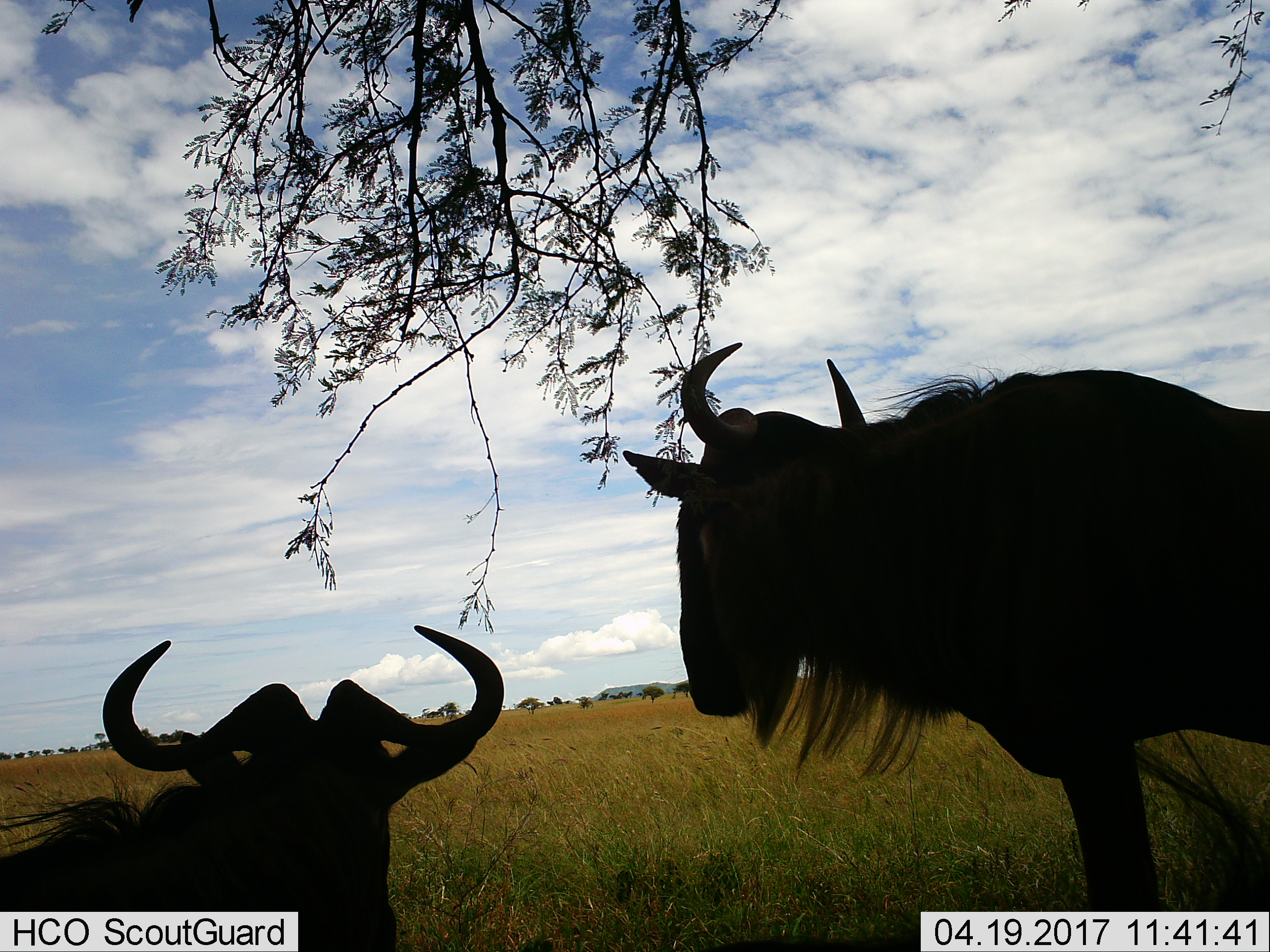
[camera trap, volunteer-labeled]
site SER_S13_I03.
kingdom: Animalia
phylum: Chordata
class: Mammalia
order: Artiodactyla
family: Bovidae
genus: Connochaetes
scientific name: Connochaetes taurinus taurinus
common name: blue wildebeest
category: wildebeestblue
Wildebeestblue (blue wildebeest) (Connochaetes taurinus taurinus), count 2. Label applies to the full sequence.